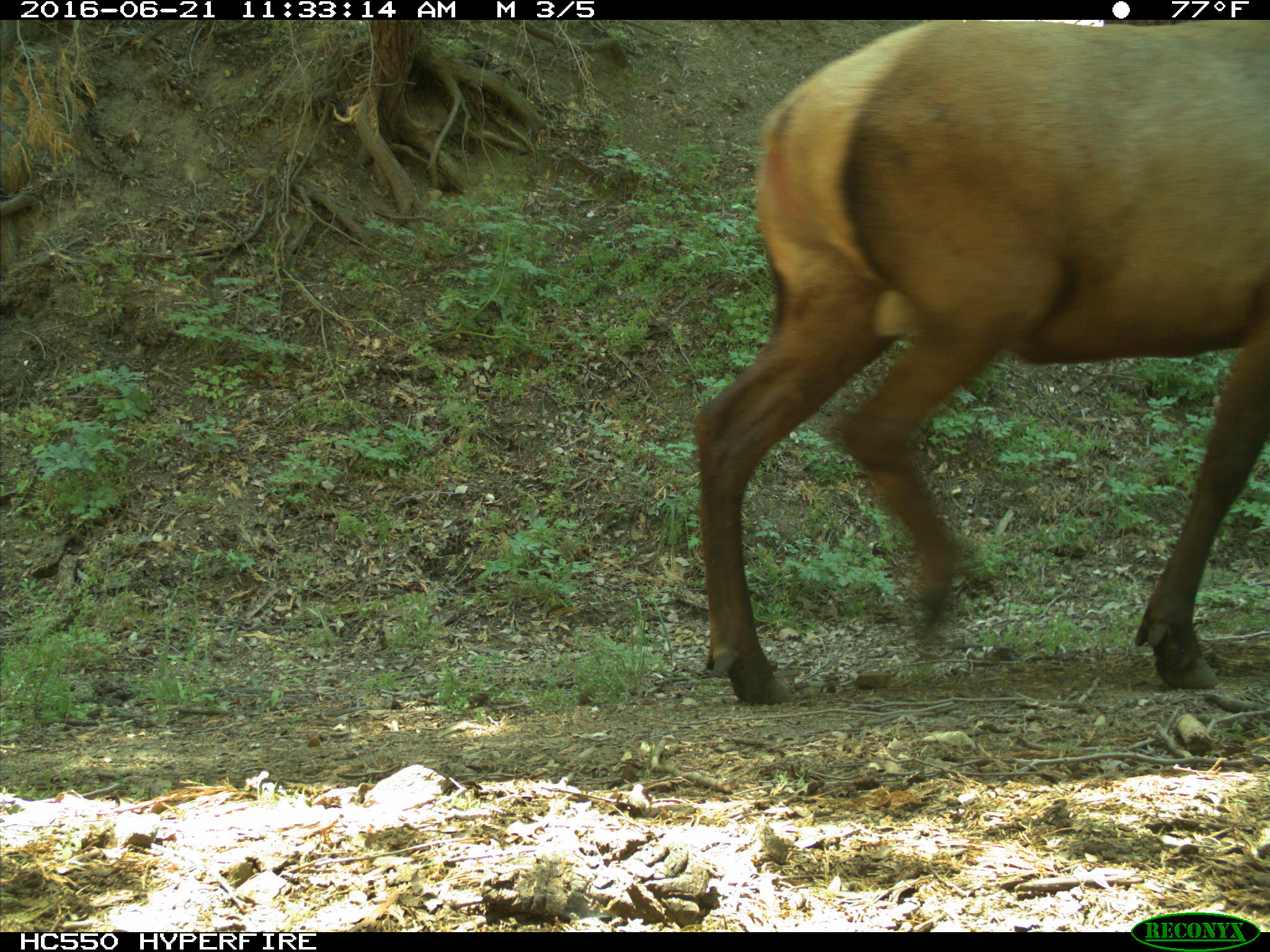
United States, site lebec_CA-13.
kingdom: Animalia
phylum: Chordata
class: Mammalia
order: Artiodactyla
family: Cervidae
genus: Cervus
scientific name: Cervus canadensis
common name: elk